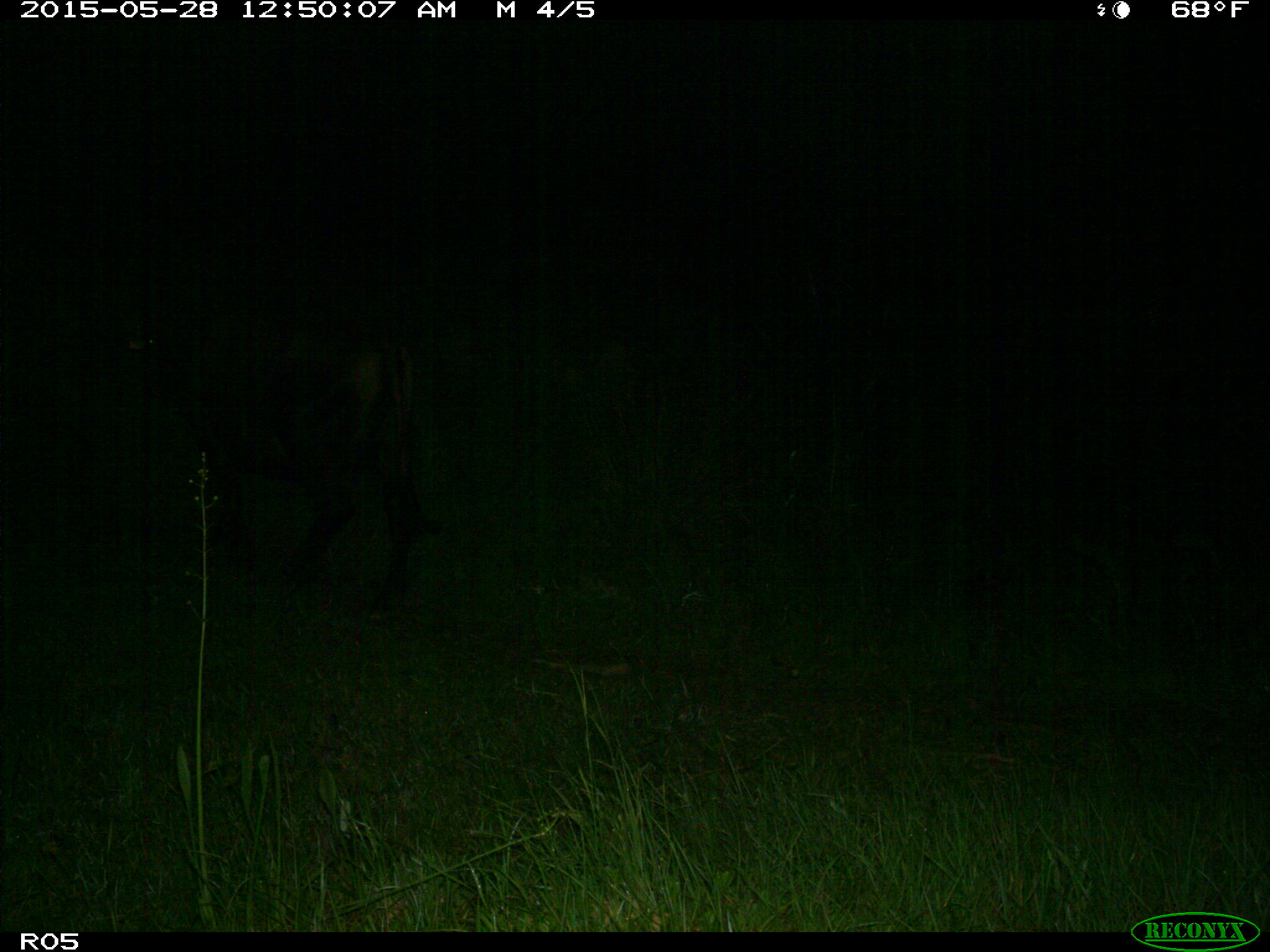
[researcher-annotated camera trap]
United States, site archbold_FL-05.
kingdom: Animalia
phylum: Chordata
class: Mammalia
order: Artiodactyla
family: Bovidae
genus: Bos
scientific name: Bos taurus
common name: domestic cow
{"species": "Bos taurus (domestic cow)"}